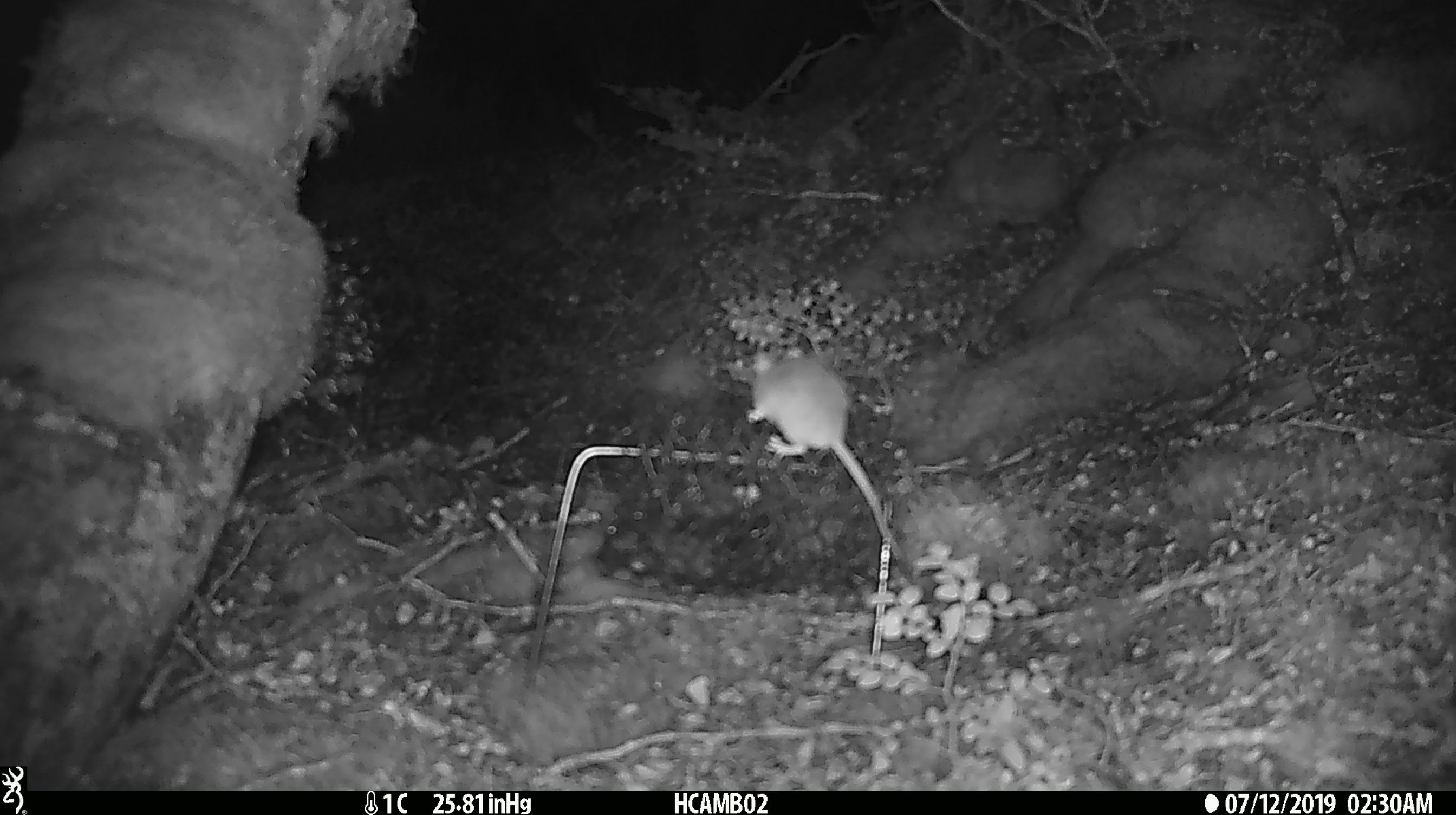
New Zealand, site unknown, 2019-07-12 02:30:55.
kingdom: Animalia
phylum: Chordata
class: Mammalia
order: Rodentia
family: Muridae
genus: Mus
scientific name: Mus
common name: mouse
Mouse (Mus).